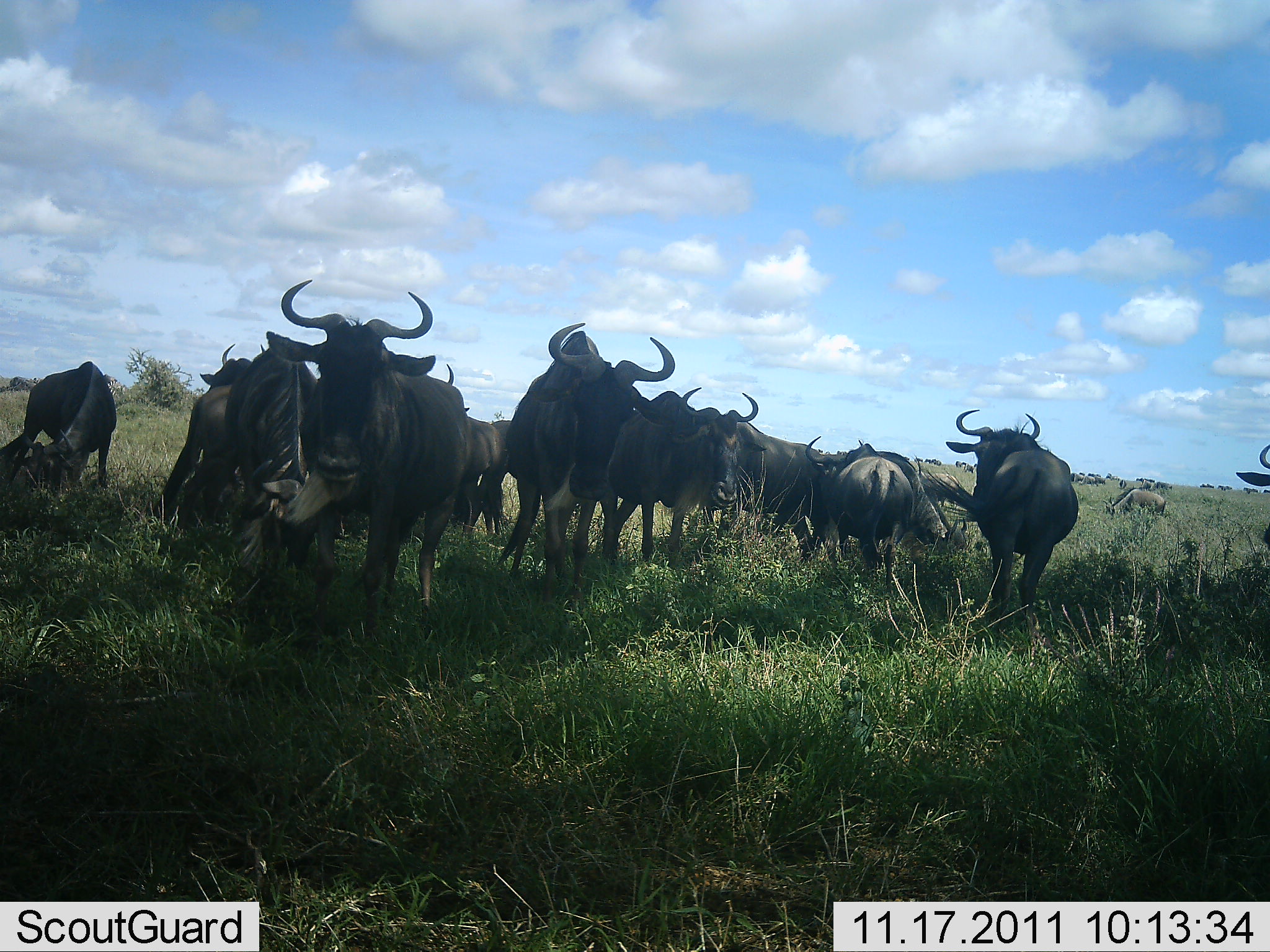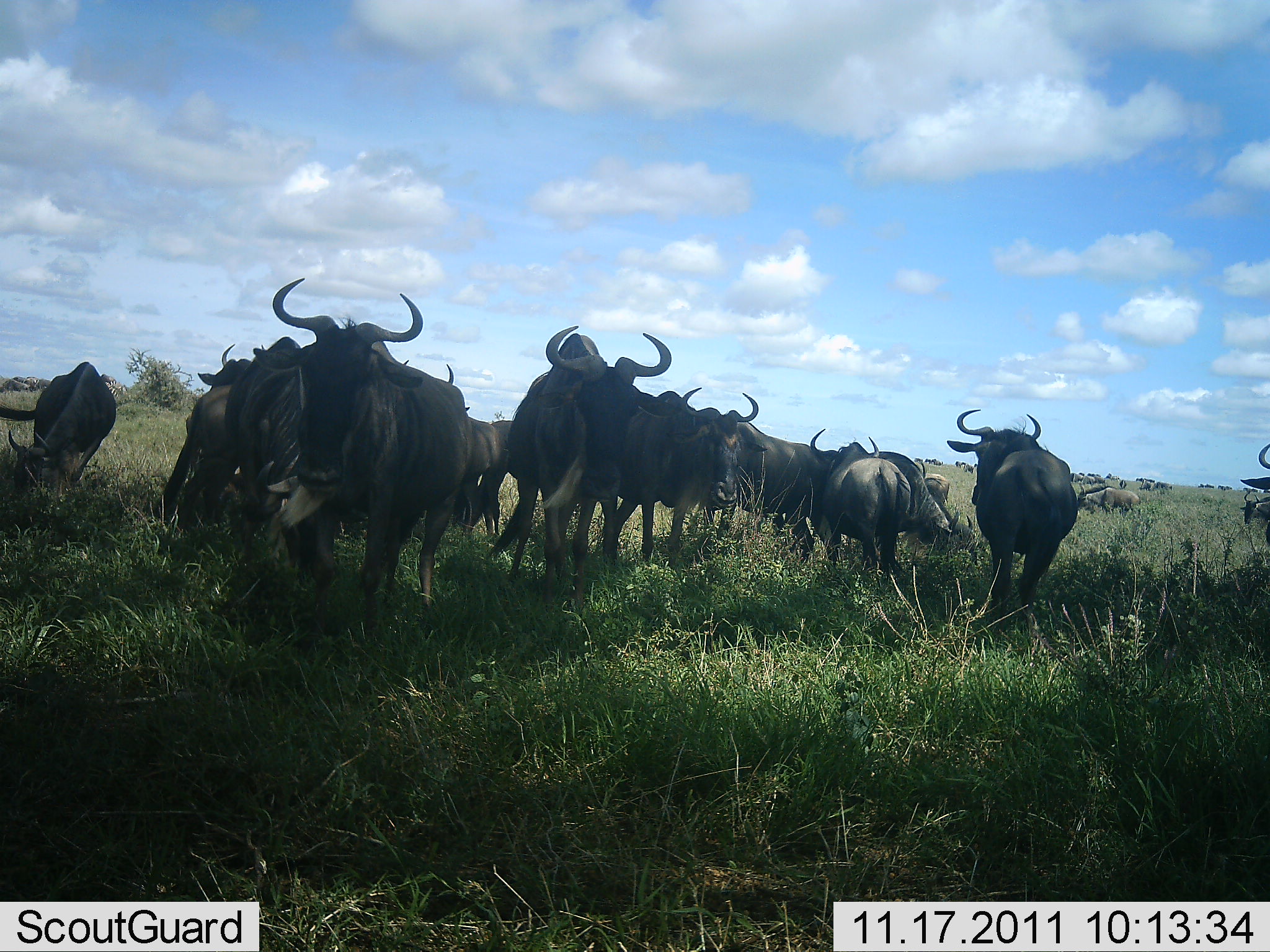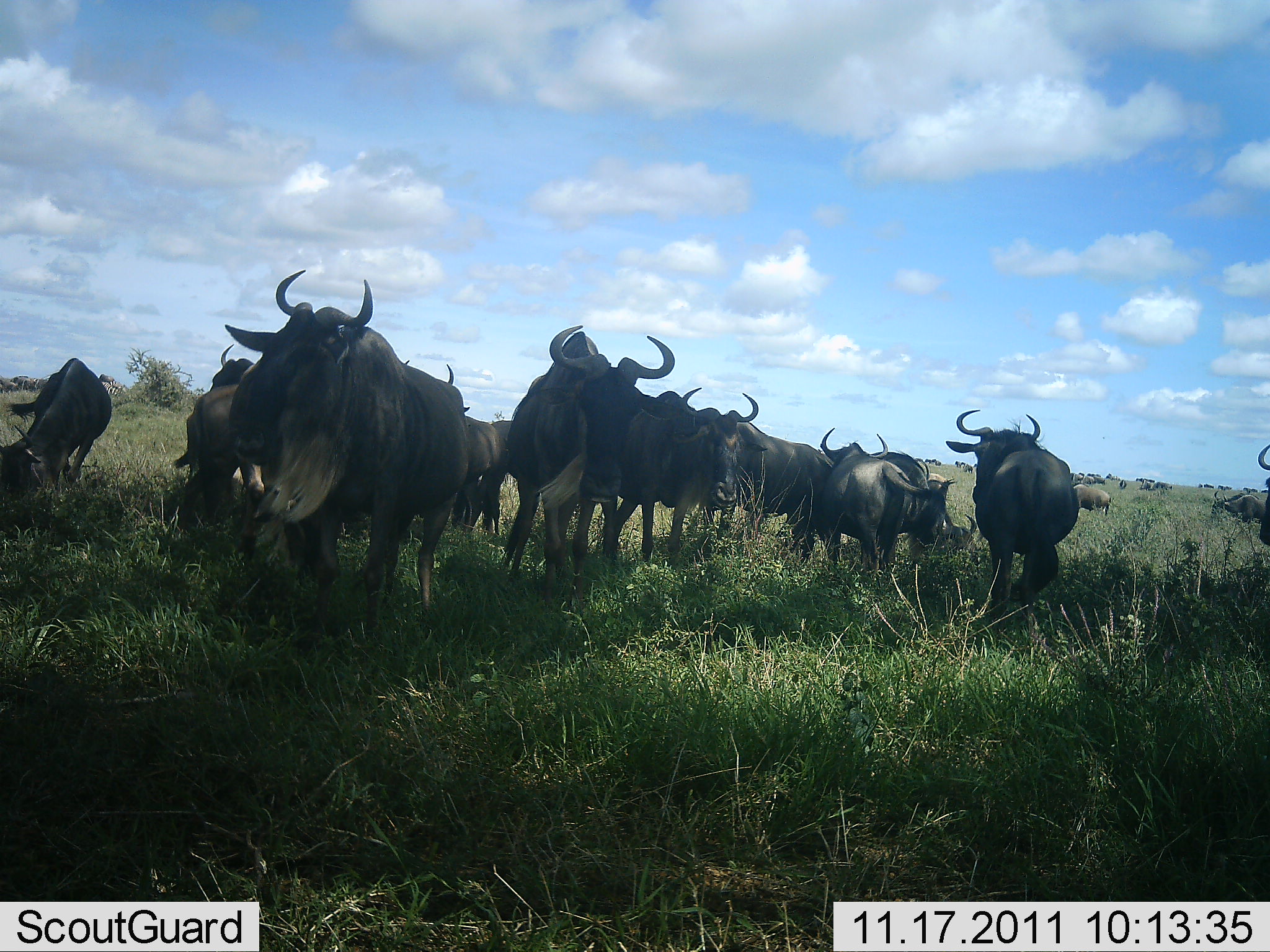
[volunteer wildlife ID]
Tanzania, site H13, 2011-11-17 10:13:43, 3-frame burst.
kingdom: Animalia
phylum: Chordata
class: Mammalia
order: Artiodactyla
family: Bovidae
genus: Connochaetes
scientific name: Connochaetes taurinus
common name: blue wildebeest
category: wildebeest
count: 11-50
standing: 73%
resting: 27%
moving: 27%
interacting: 18%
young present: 0%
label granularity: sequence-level